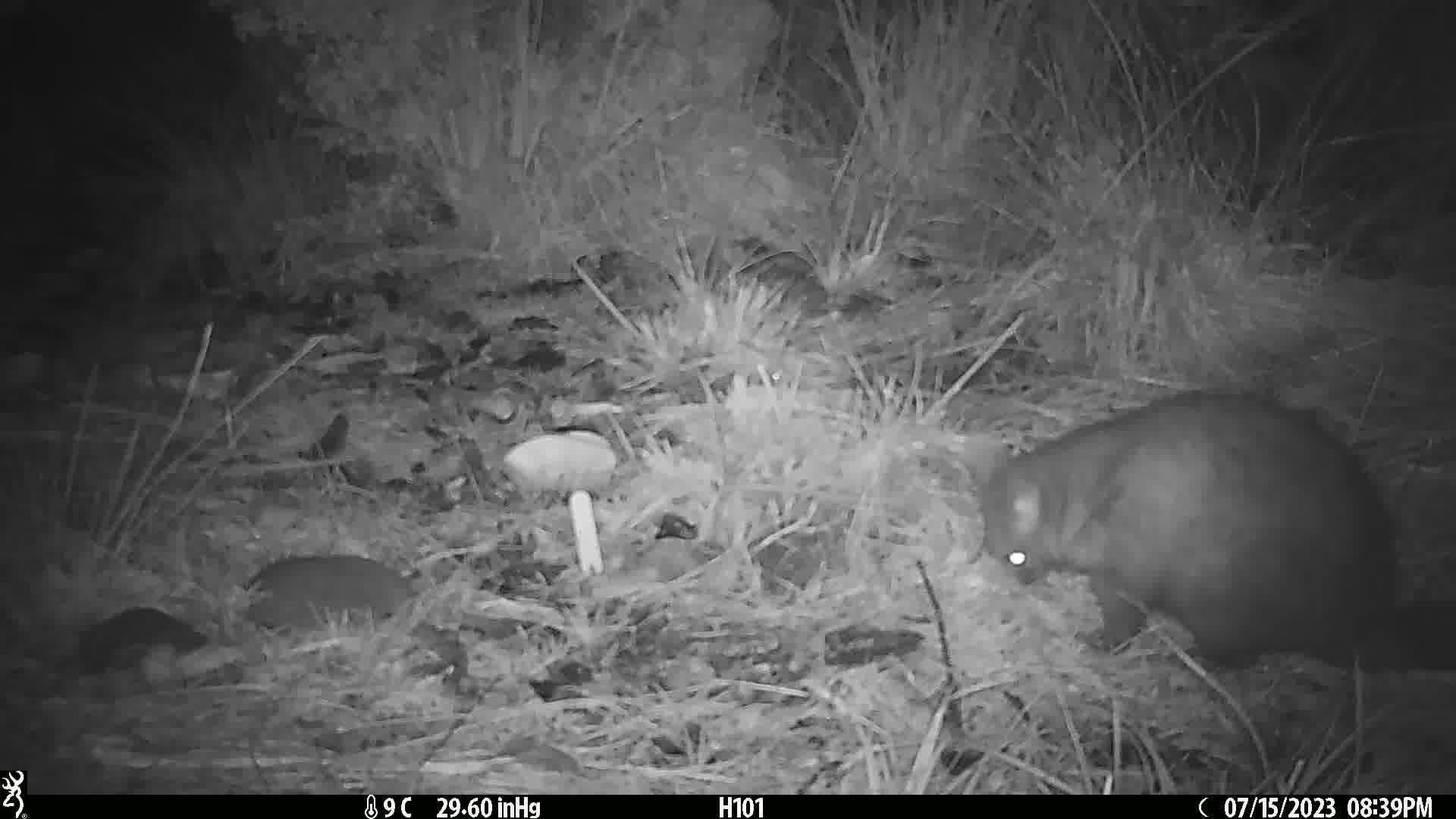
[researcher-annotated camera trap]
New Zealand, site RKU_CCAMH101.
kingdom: Animalia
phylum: Chordata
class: Mammalia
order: Diprotodontia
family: Phalangeridae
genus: Trichosurus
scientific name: Trichosurus vulpecula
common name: common brushtail possum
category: possum